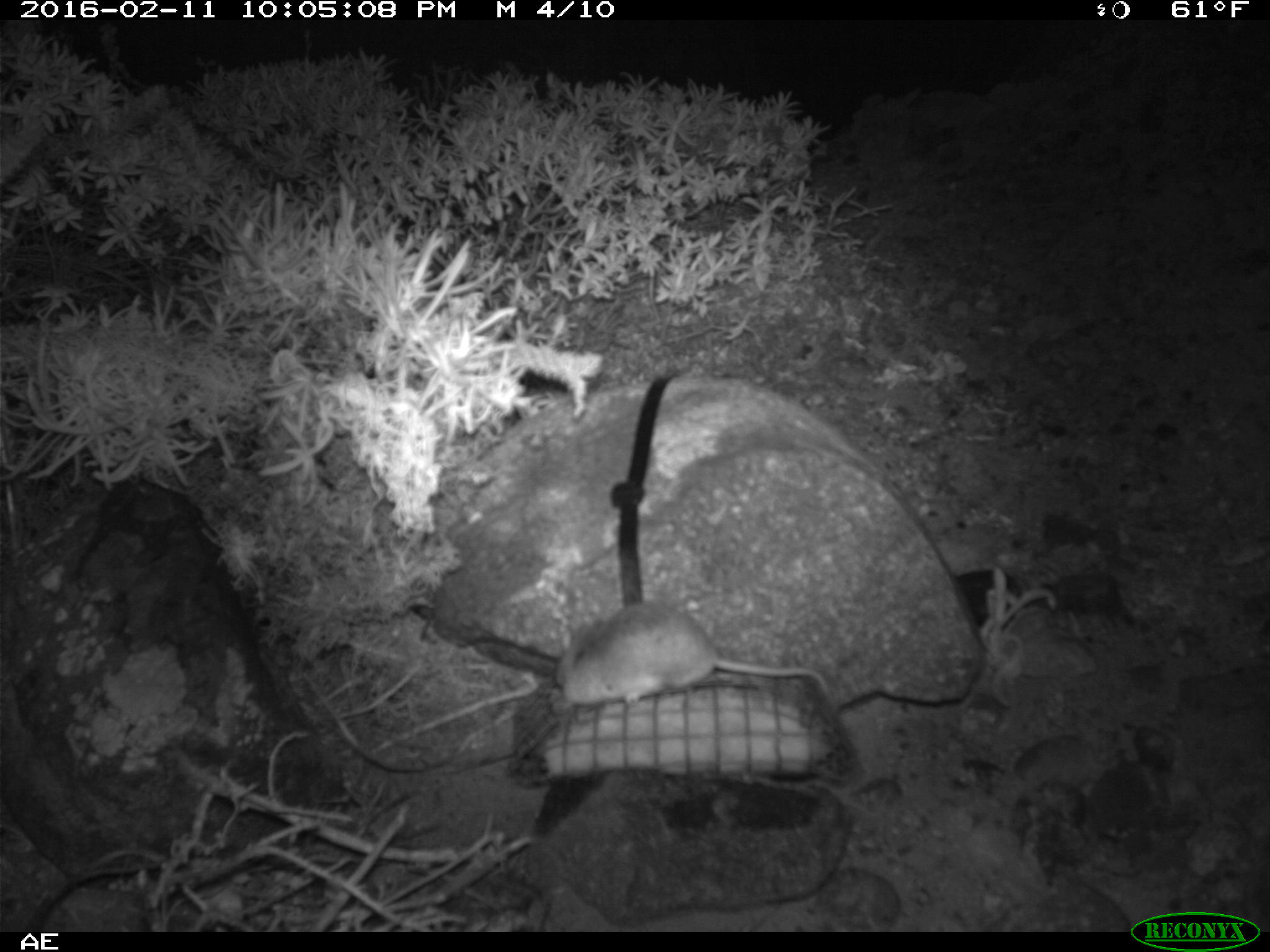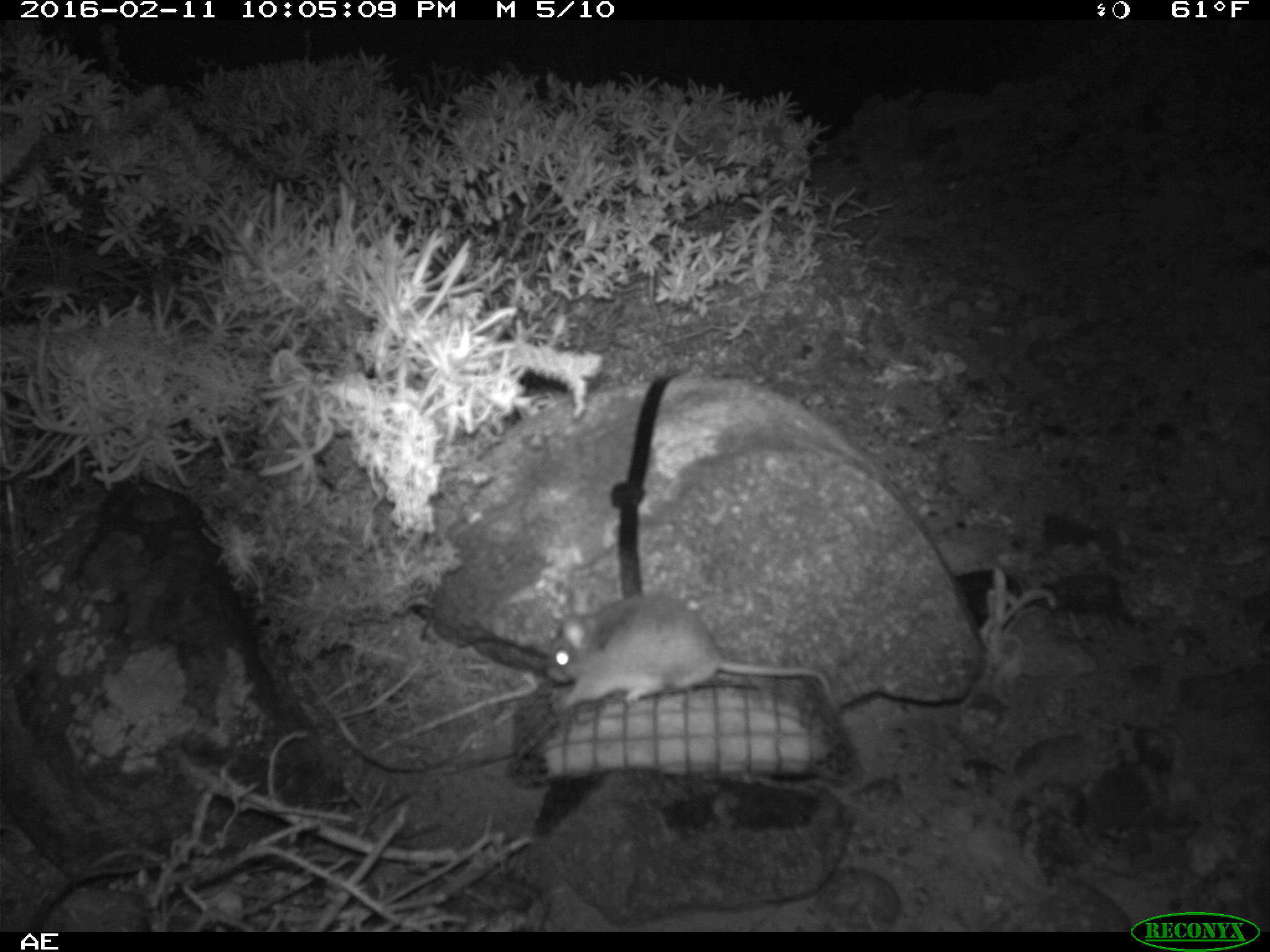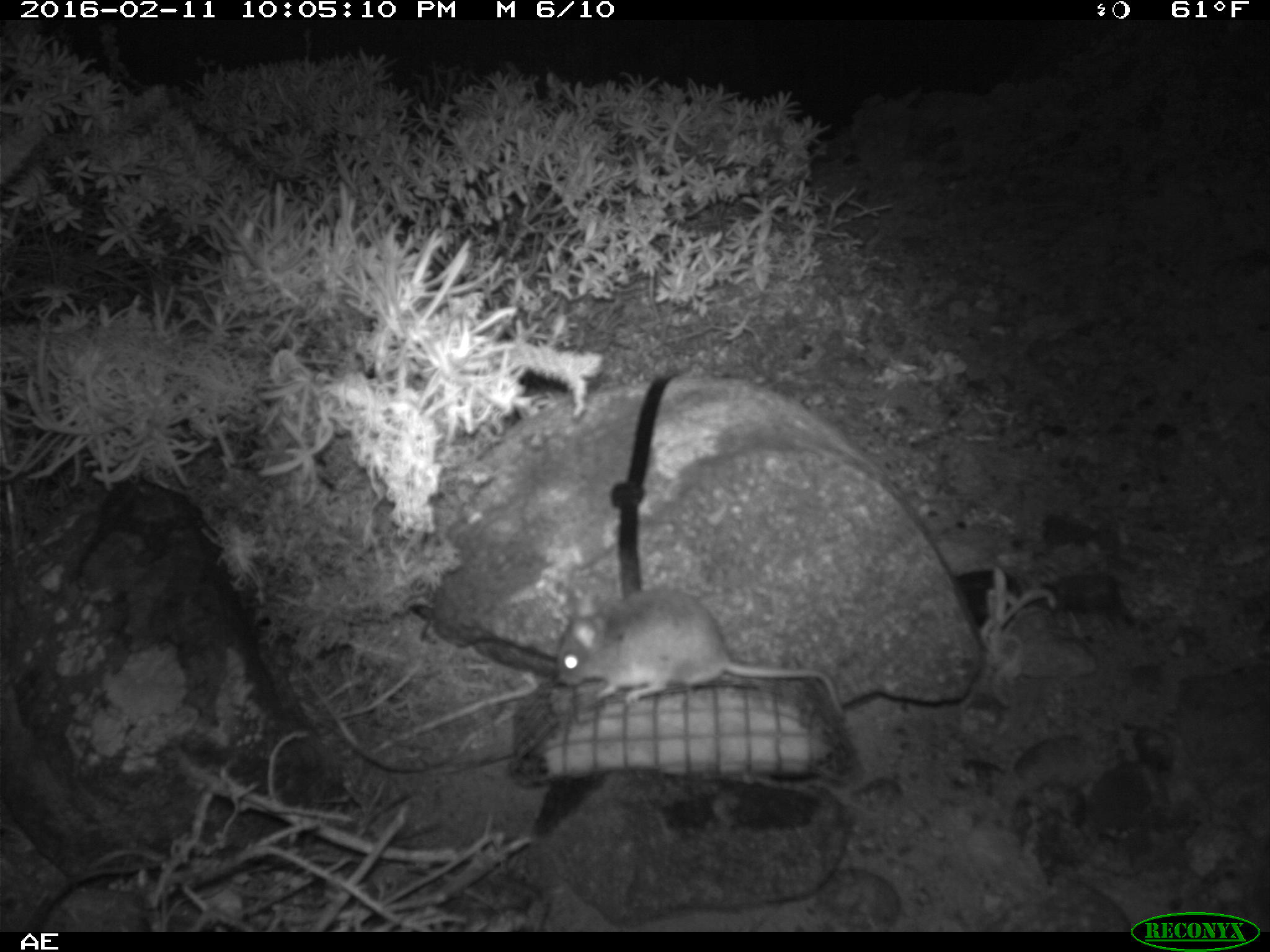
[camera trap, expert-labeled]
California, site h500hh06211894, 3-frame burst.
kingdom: Animalia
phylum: Chordata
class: Mammalia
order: Rodentia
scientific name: Rodentia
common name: rodent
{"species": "rodent (Rodentia)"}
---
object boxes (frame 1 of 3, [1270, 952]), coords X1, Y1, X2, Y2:
rodent: 554, 600, 834, 706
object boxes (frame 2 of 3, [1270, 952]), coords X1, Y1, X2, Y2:
rodent: 541, 593, 843, 715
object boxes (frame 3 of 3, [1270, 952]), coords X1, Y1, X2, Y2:
rodent: 556, 585, 844, 717